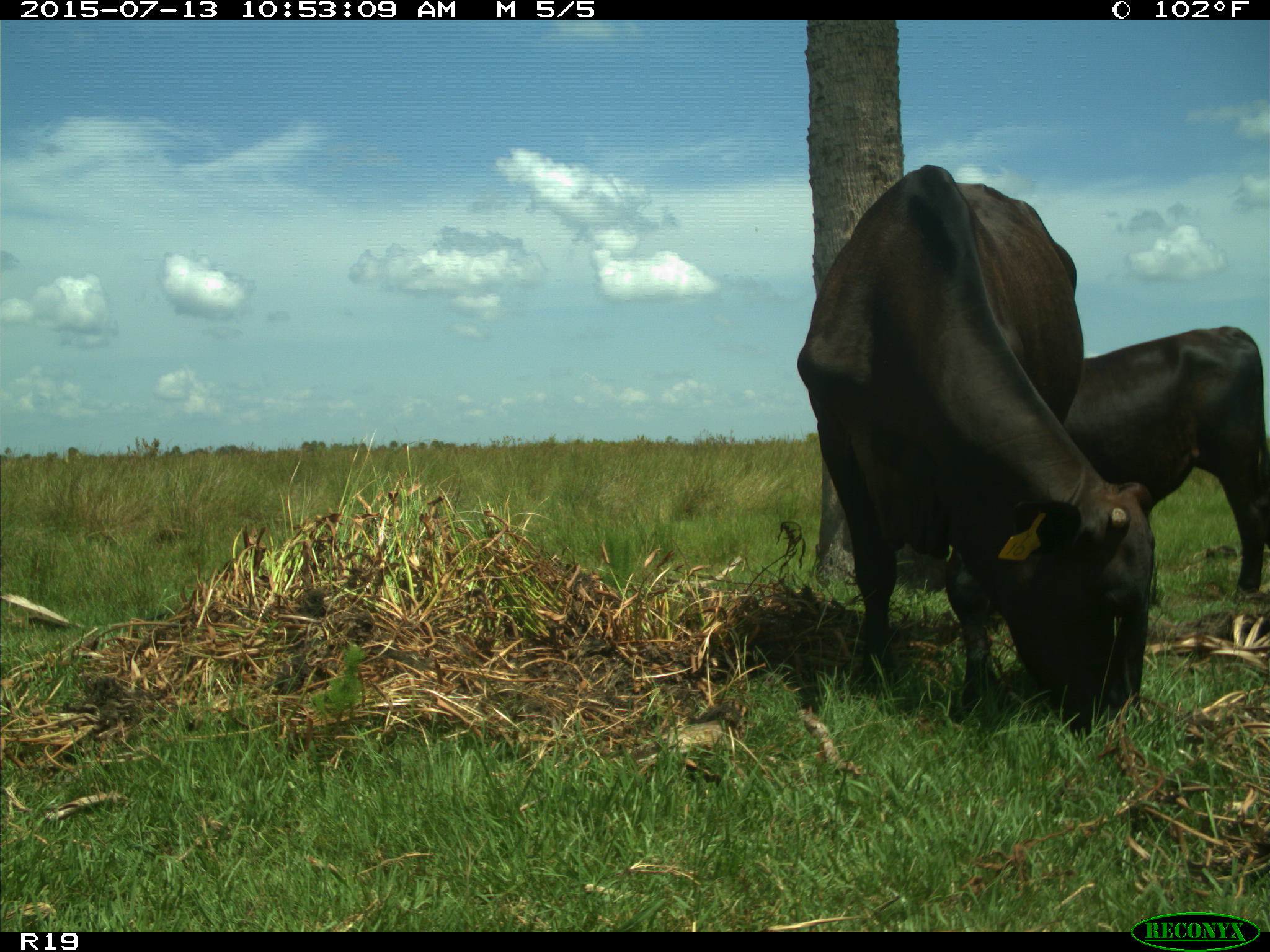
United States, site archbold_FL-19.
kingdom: Animalia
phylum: Chordata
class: Mammalia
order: Artiodactyla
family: Bovidae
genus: Bos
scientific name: Bos taurus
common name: domestic cow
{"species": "Bos taurus (domestic cow)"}